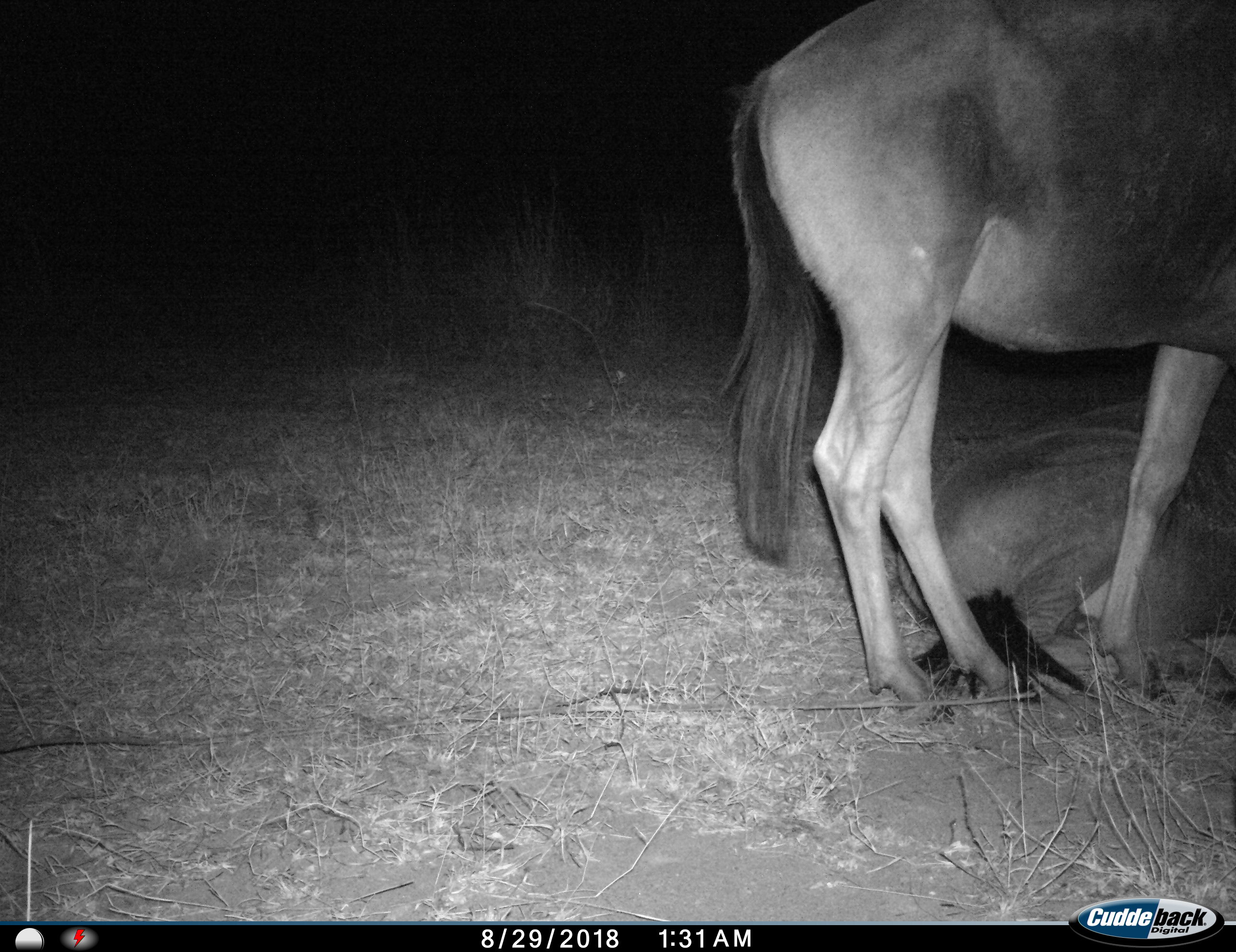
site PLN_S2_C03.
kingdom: Animalia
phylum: Chordata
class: Mammalia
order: Artiodactyla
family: Bovidae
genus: Connochaetes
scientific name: Connochaetes taurinus taurinus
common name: blue wildebeest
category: wildebeestblue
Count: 2.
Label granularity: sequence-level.